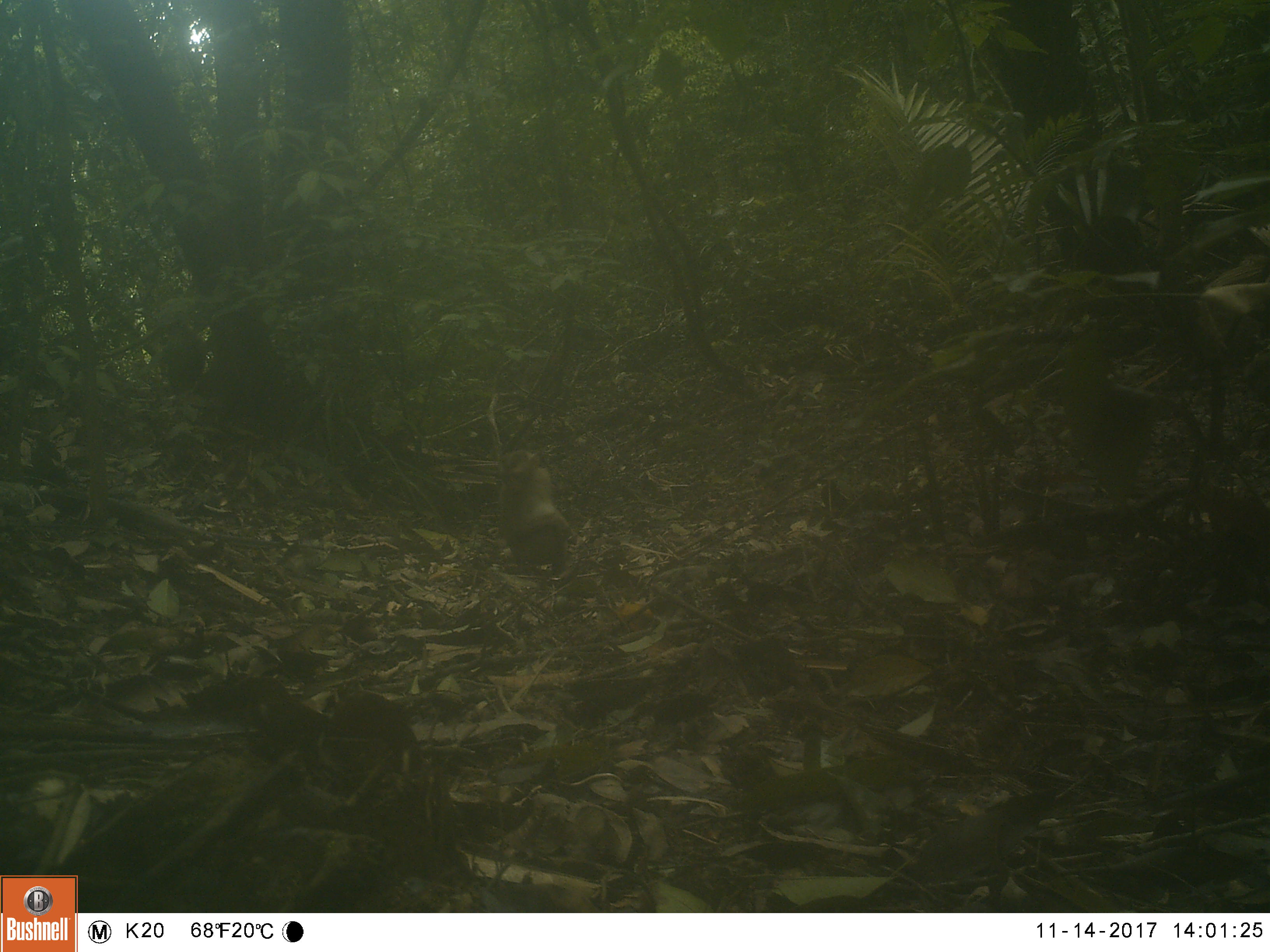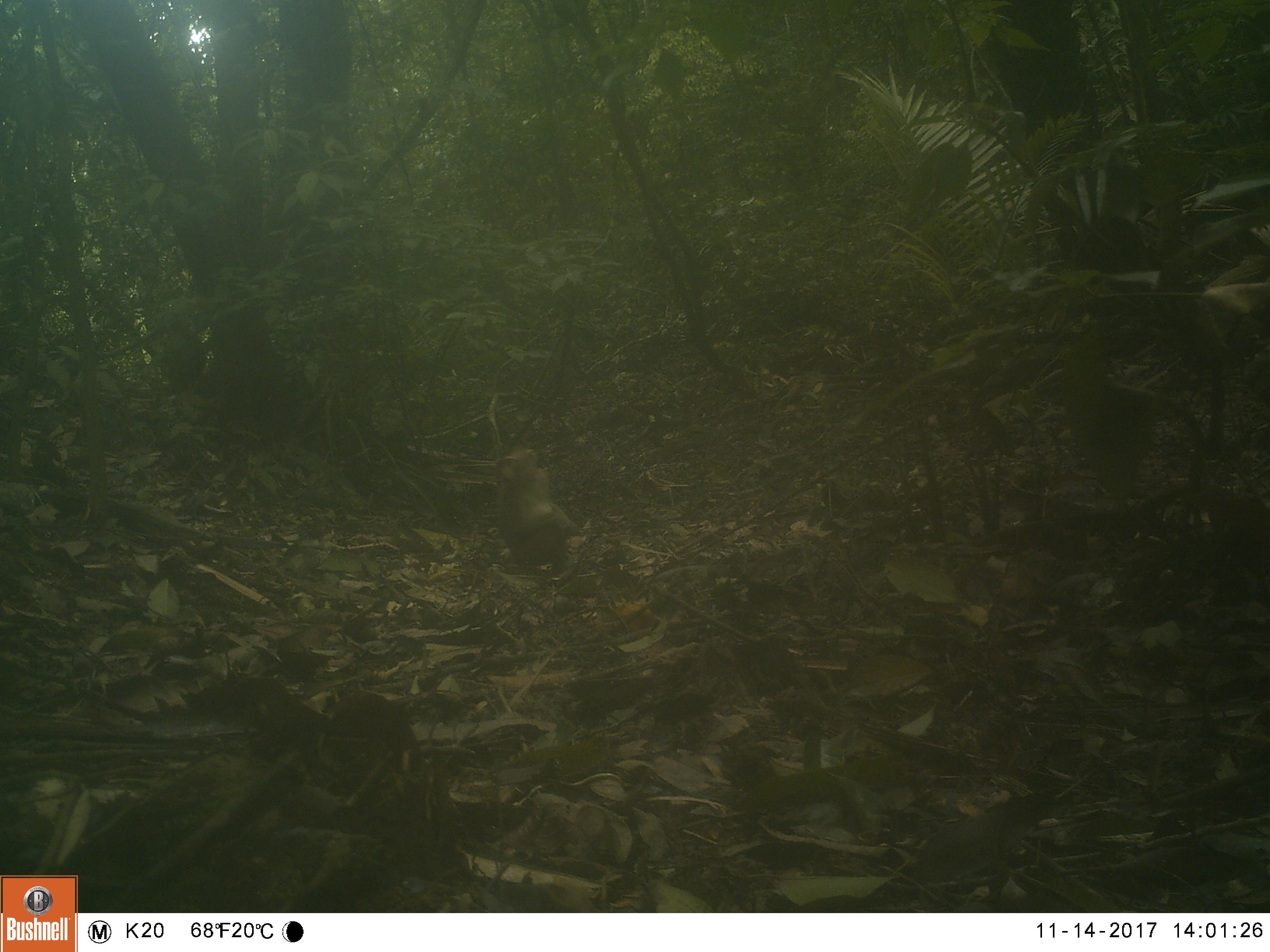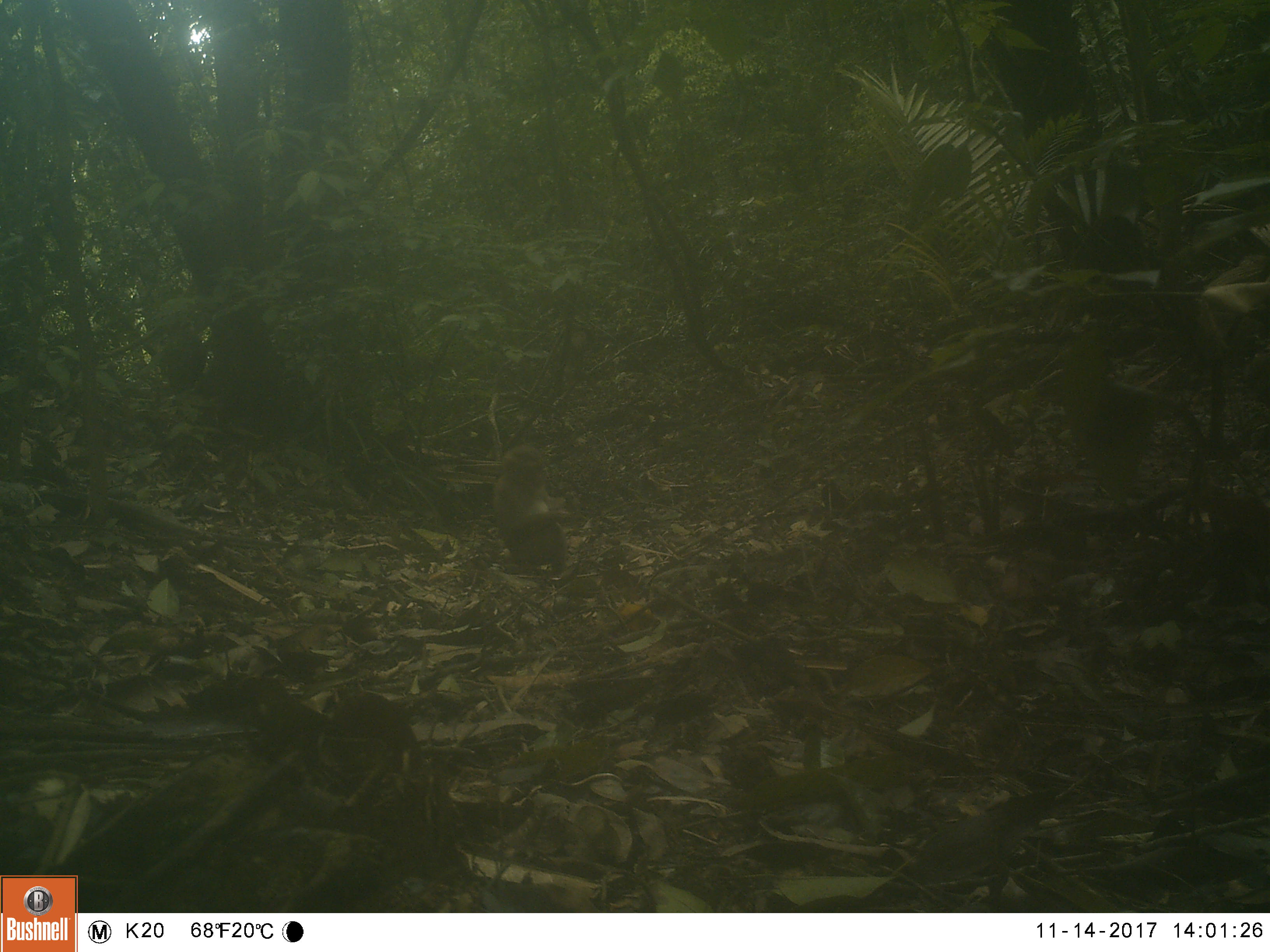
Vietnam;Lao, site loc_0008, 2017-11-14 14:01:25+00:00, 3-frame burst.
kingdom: Animalia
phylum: Chordata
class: Mammalia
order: Primates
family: Cercopithecidae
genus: Macaca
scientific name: Macaca nemestrina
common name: pig-tailed macaque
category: pig tailed macaque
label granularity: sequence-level